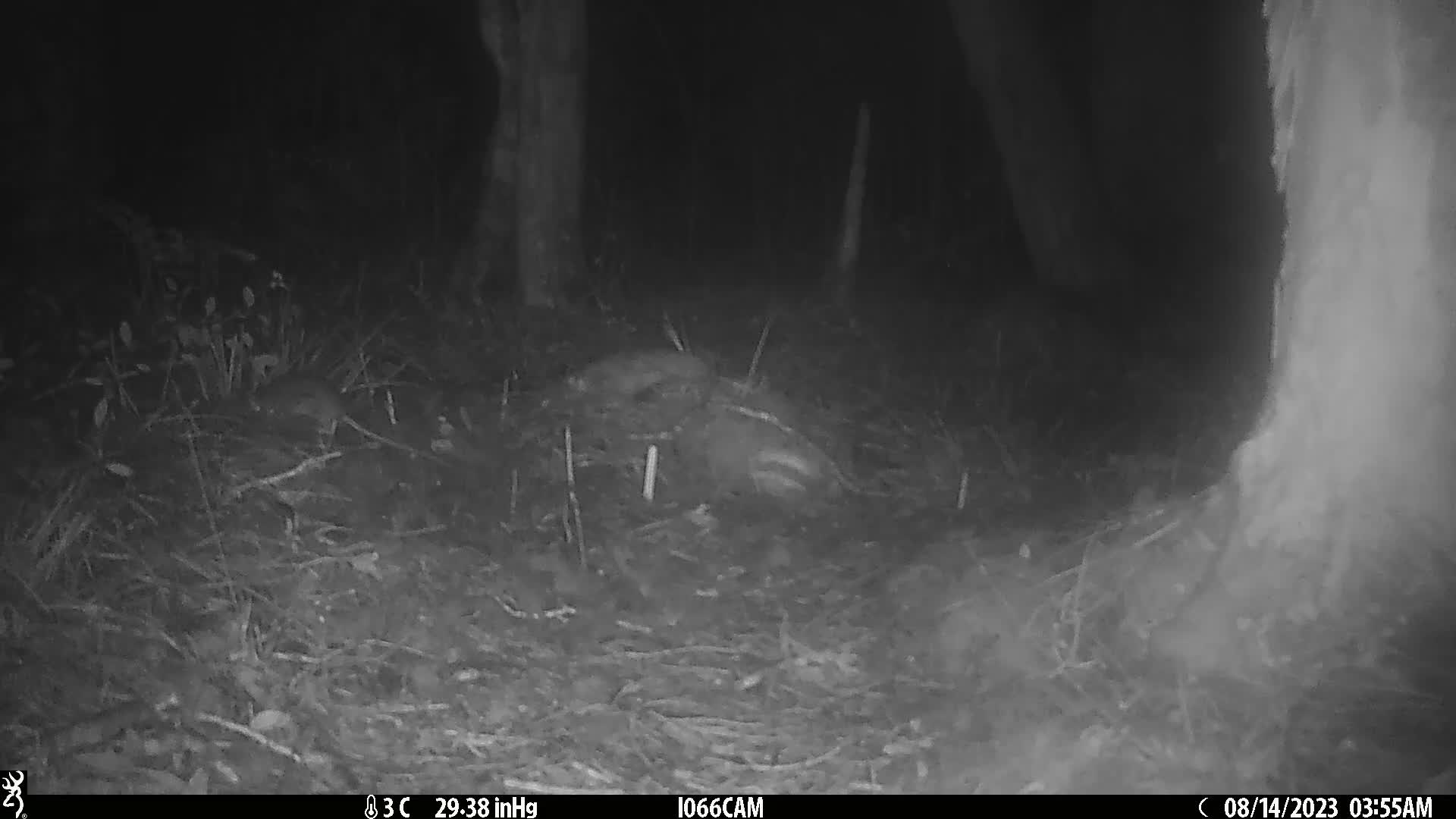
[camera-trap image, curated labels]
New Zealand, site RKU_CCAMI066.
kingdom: Animalia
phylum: Chordata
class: Mammalia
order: Rodentia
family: Muridae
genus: Rattus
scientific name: Rattus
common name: rat